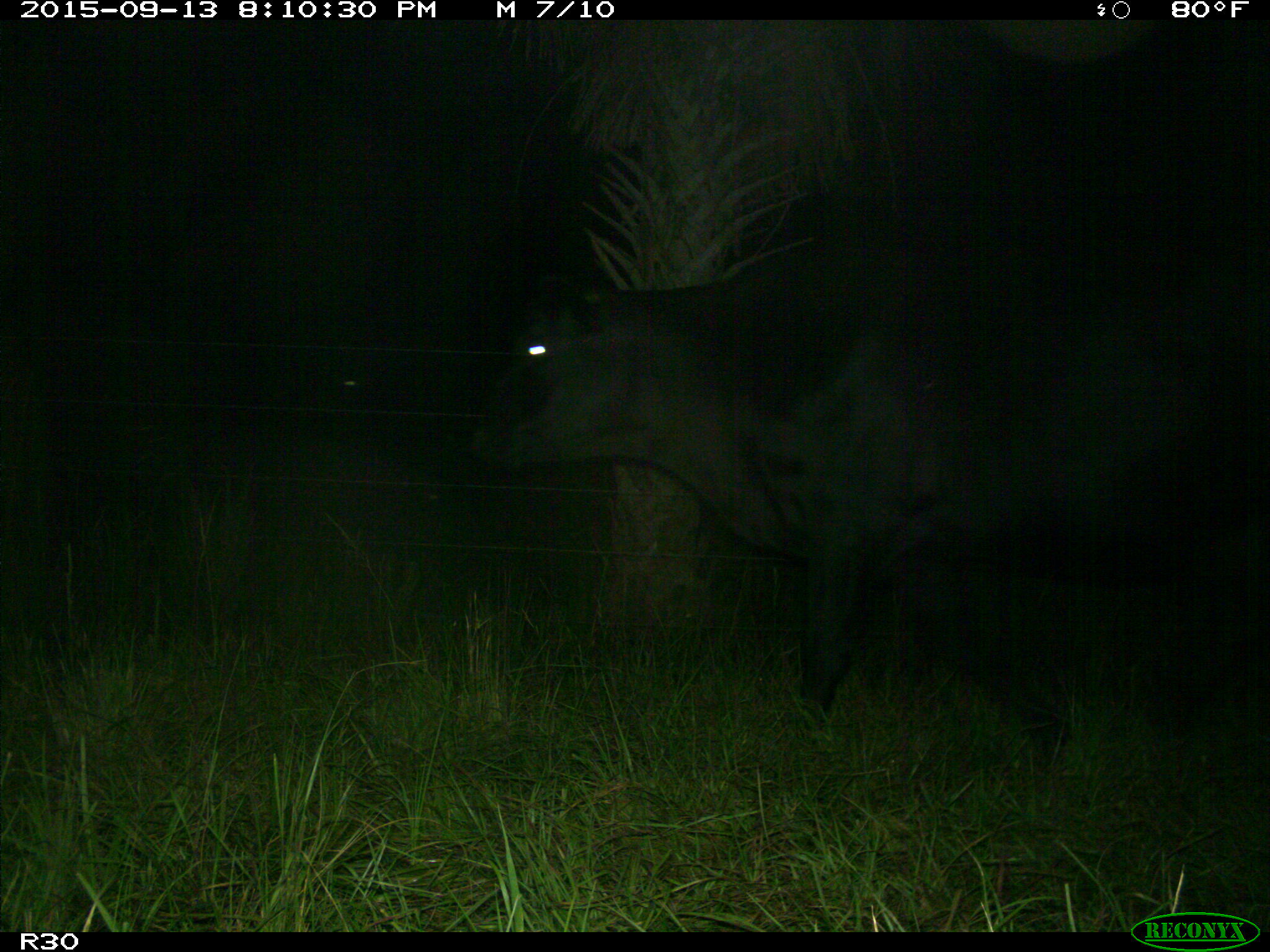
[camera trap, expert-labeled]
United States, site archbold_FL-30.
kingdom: Animalia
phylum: Chordata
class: Mammalia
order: Artiodactyla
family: Bovidae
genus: Bos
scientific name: Bos taurus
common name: domestic cow